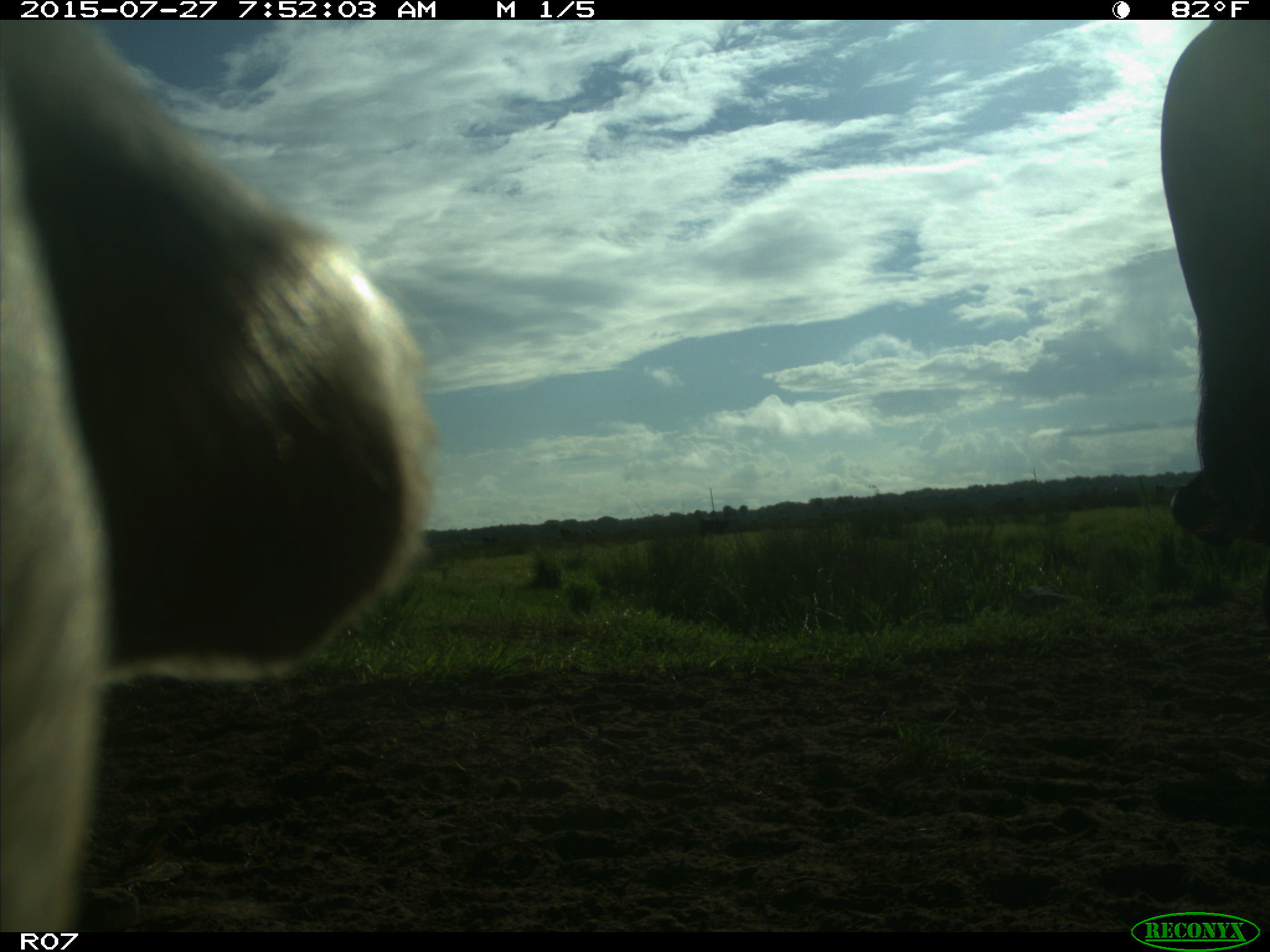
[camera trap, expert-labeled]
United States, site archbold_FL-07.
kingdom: Animalia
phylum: Chordata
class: Mammalia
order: Artiodactyla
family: Bovidae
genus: Bos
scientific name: Bos taurus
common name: domestic cow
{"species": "Bos taurus (domestic cow)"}